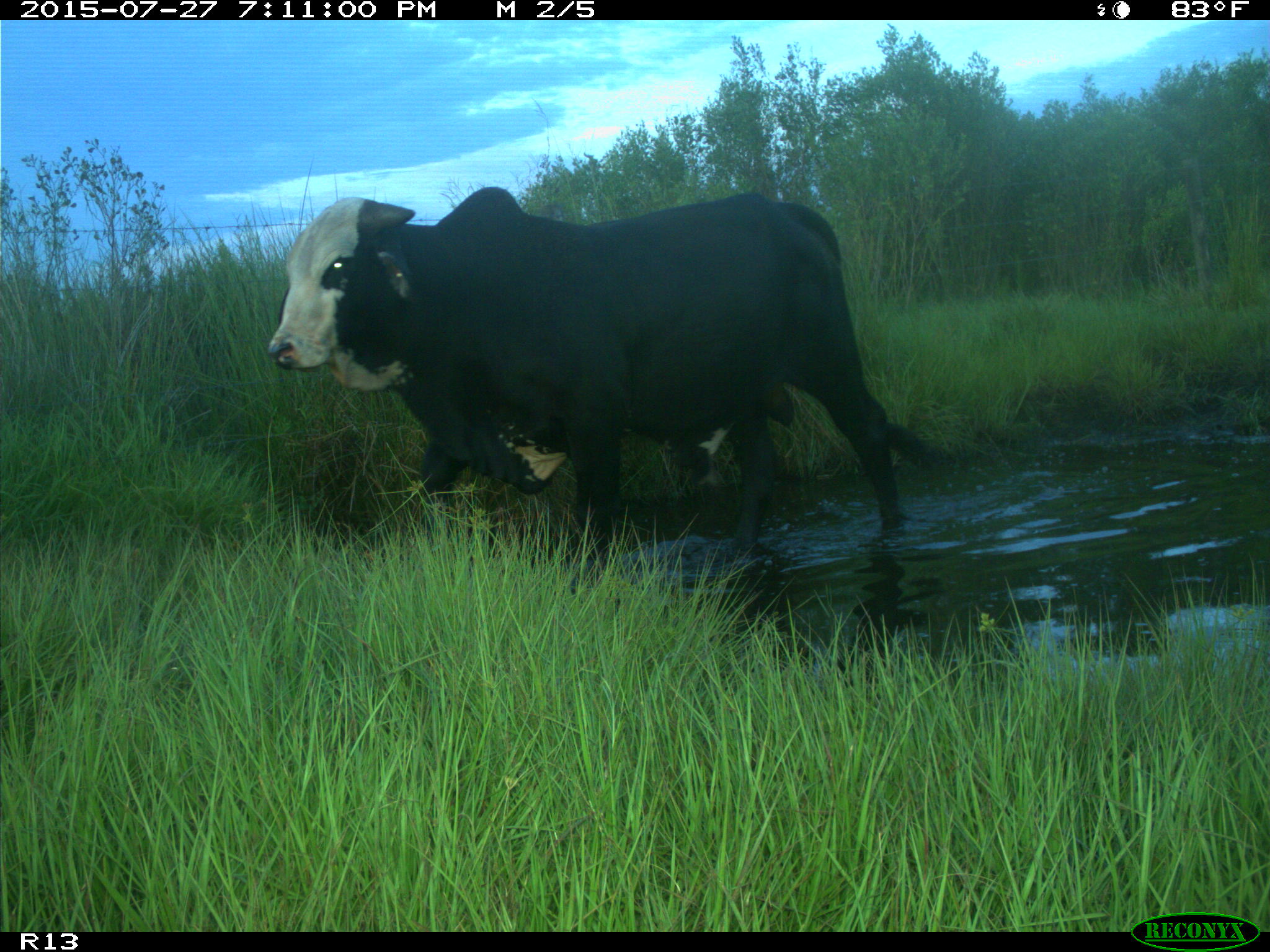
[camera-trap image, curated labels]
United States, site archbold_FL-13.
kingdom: Animalia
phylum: Chordata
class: Mammalia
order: Artiodactyla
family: Bovidae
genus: Bos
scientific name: Bos taurus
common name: domestic cow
Bos taurus (domestic cow).